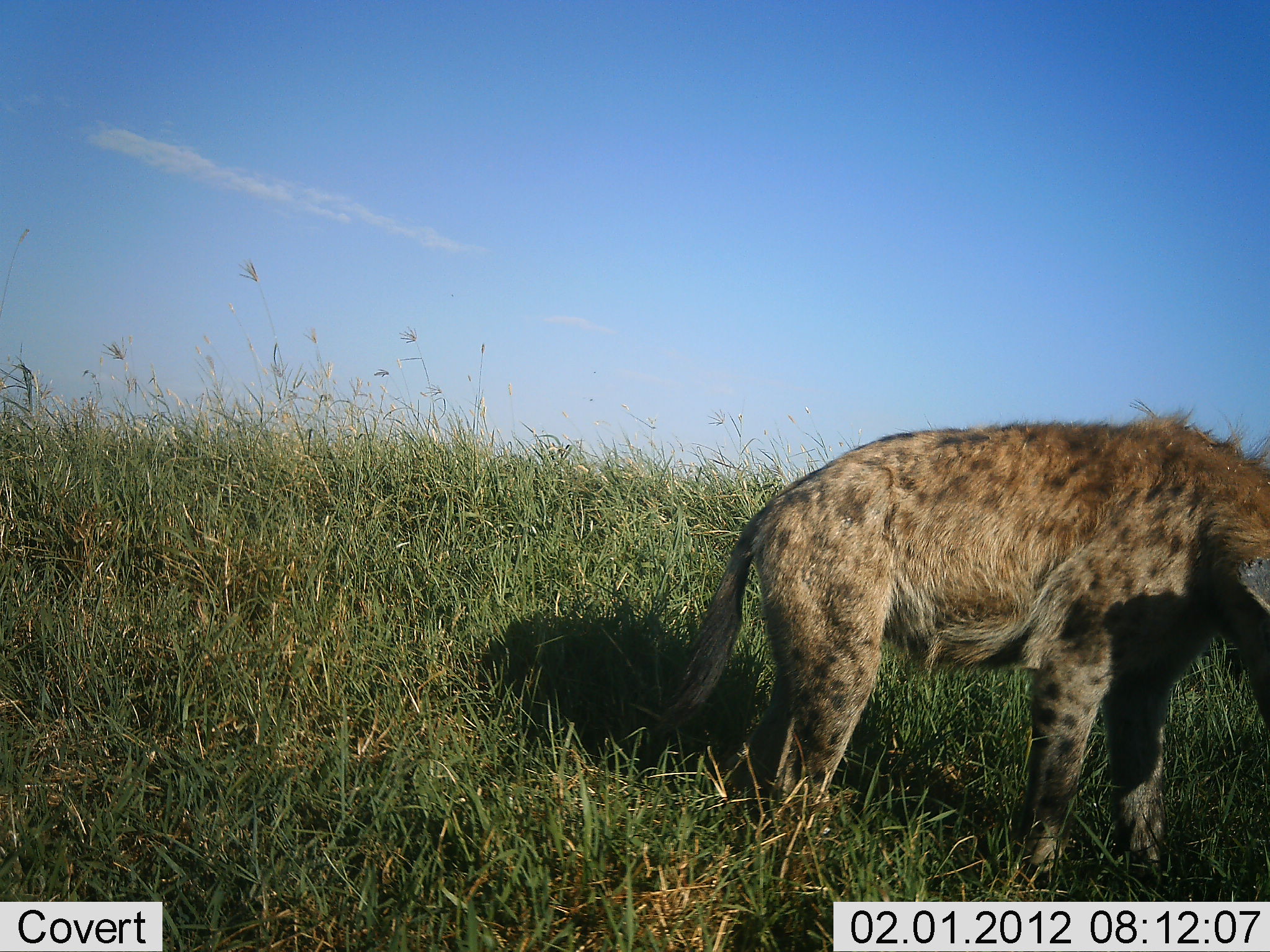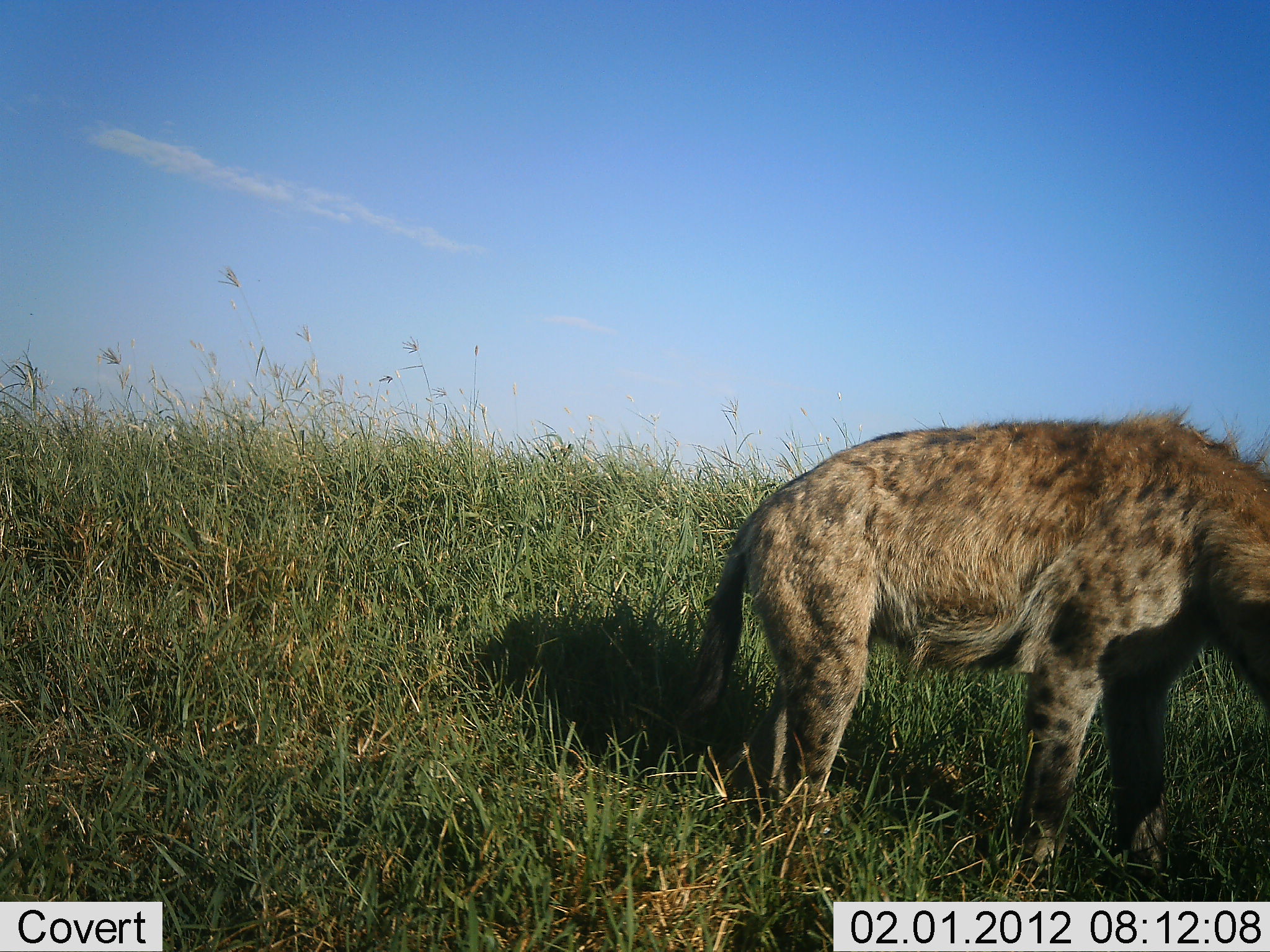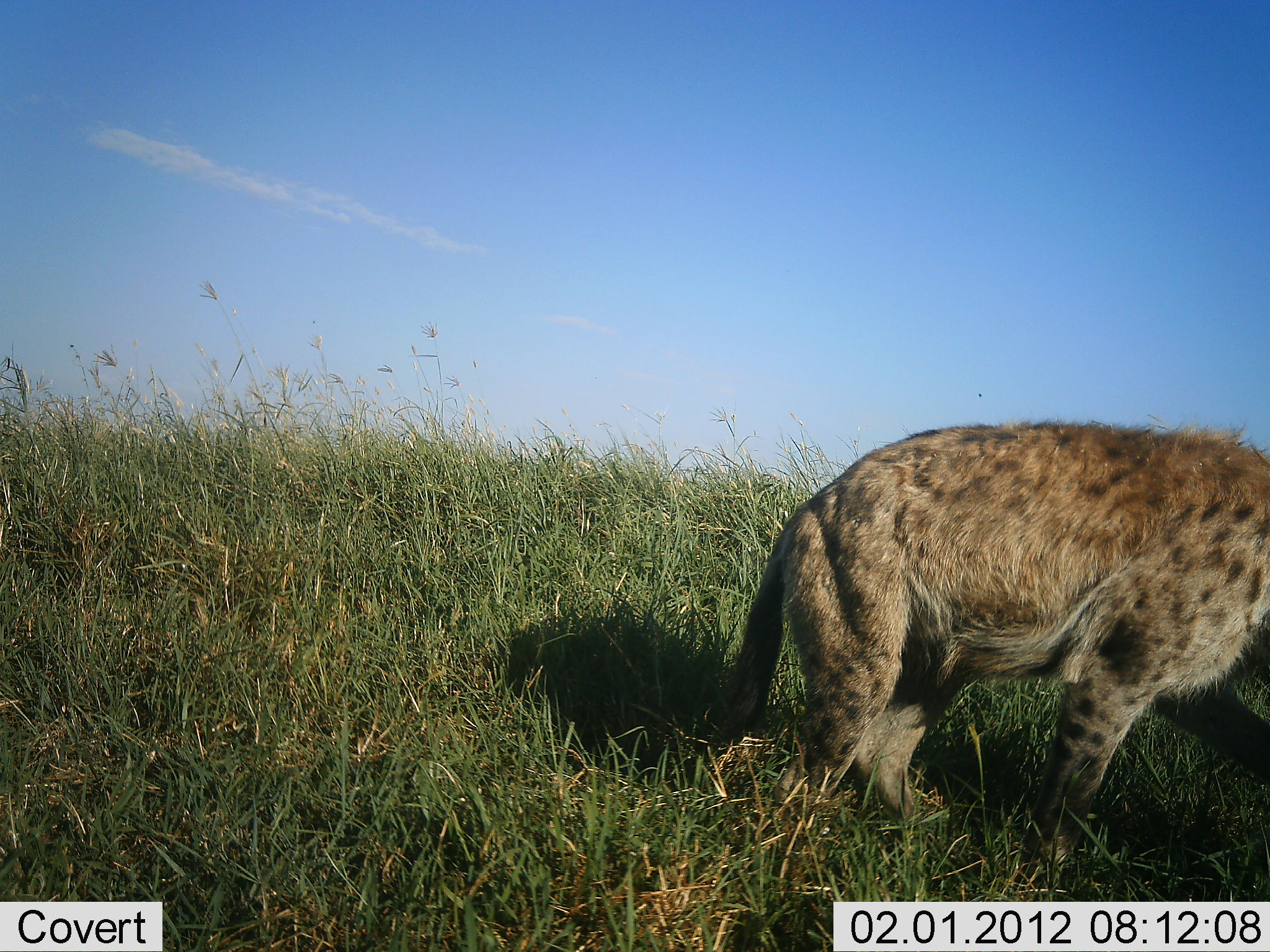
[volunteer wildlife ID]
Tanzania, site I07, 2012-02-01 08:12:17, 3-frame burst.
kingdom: Animalia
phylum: Chordata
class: Mammalia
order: Carnivora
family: Hyaenidae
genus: Crocuta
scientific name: Crocuta crocuta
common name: spotted hyena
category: hyenaspotted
Hyenaspotted (spotted hyena) (Crocuta crocuta), count 1. Behavior (volunteer vote fractions): standing 94%, resting 6%, moving 6%, interacting 0%. Young present (vote fraction): 0%. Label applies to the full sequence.